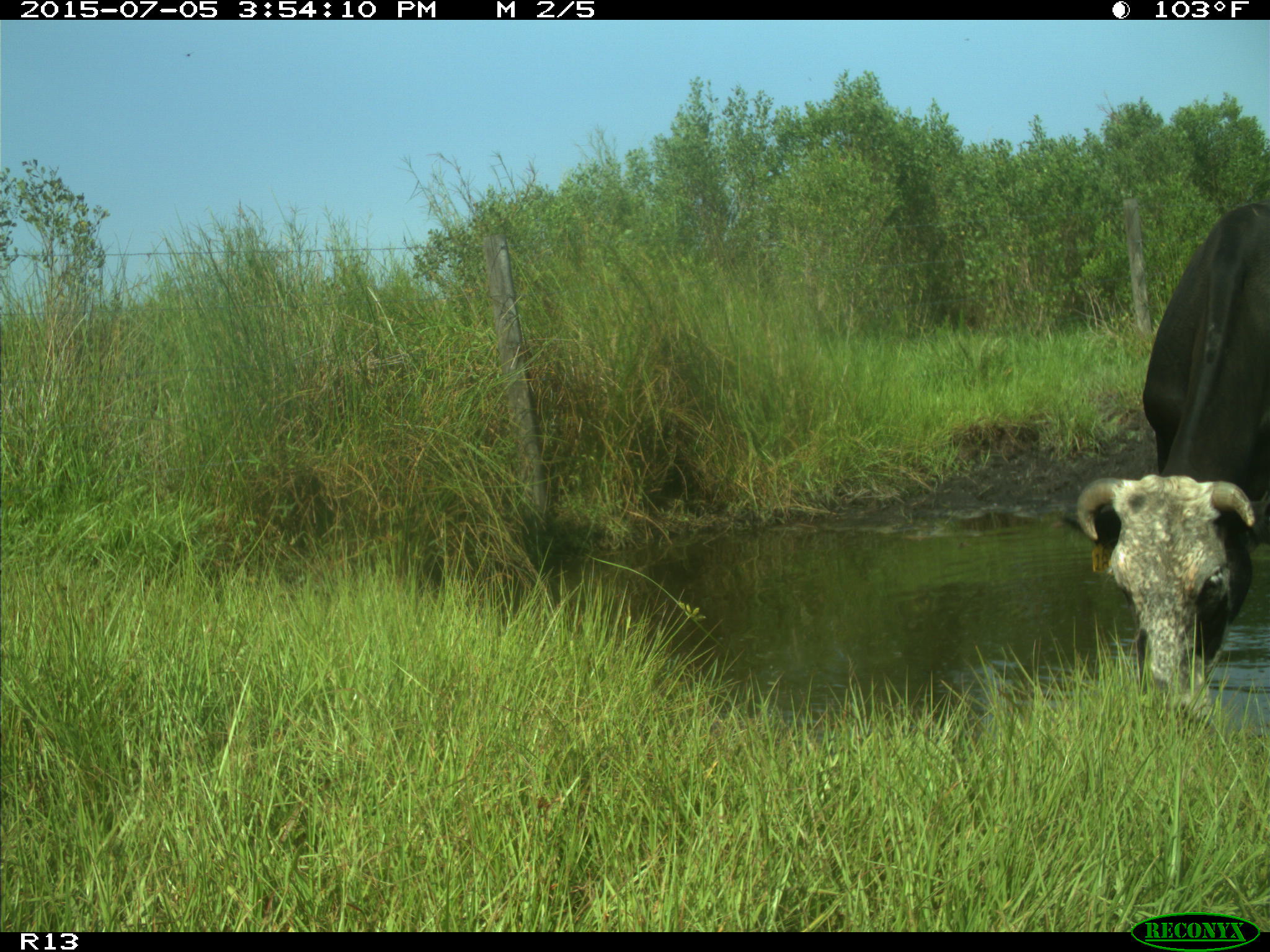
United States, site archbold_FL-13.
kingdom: Animalia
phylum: Chordata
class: Mammalia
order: Artiodactyla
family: Bovidae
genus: Bos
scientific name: Bos taurus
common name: domestic cow